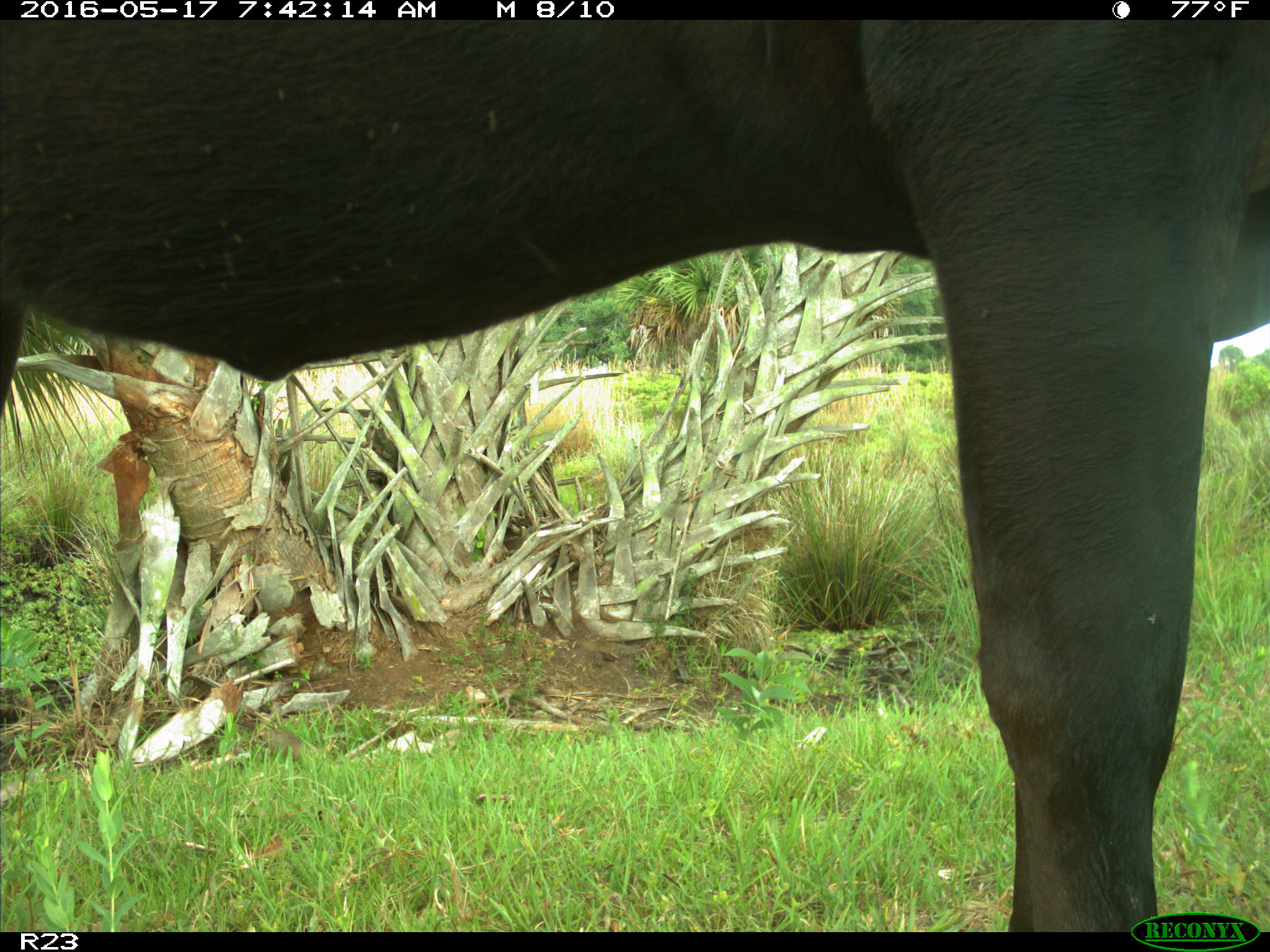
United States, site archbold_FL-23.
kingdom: Animalia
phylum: Chordata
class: Mammalia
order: Artiodactyla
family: Bovidae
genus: Bos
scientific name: Bos taurus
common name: domestic cow